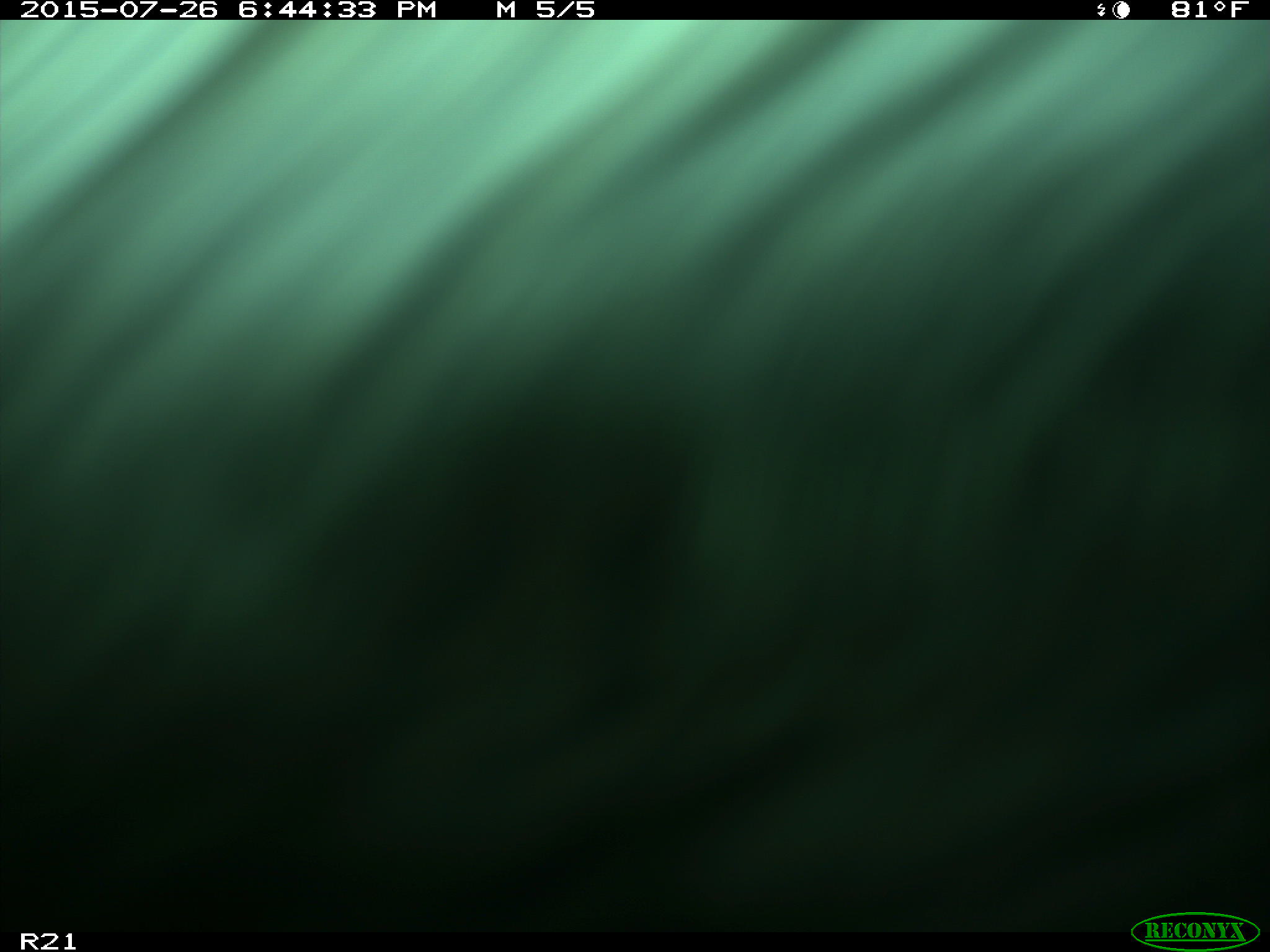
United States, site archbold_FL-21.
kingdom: Animalia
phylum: Chordata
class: Mammalia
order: Artiodactyla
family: Bovidae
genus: Bos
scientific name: Bos taurus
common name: domestic cow